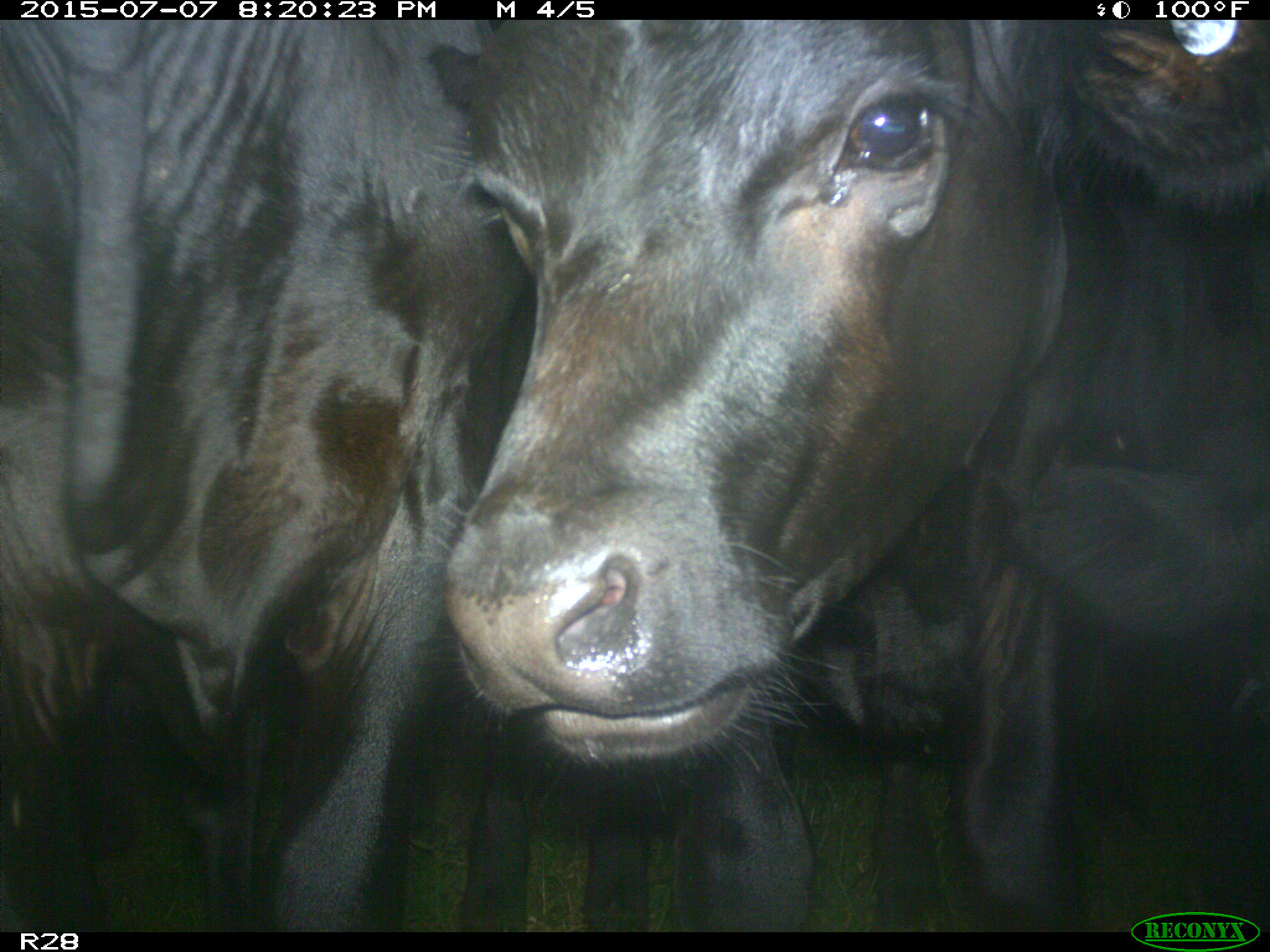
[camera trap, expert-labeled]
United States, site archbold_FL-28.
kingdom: Animalia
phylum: Chordata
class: Mammalia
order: Artiodactyla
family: Bovidae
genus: Bos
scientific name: Bos taurus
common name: domestic cow